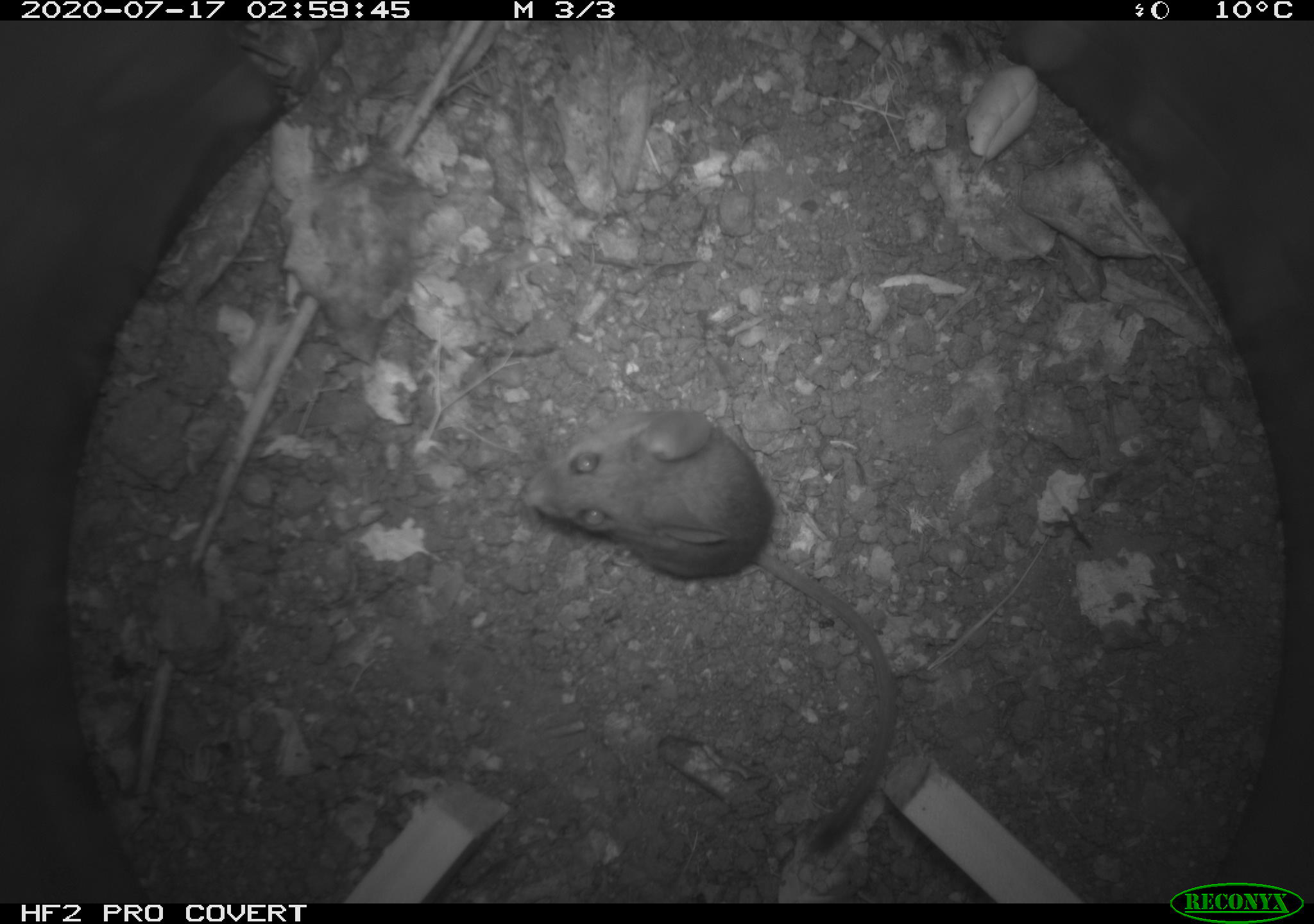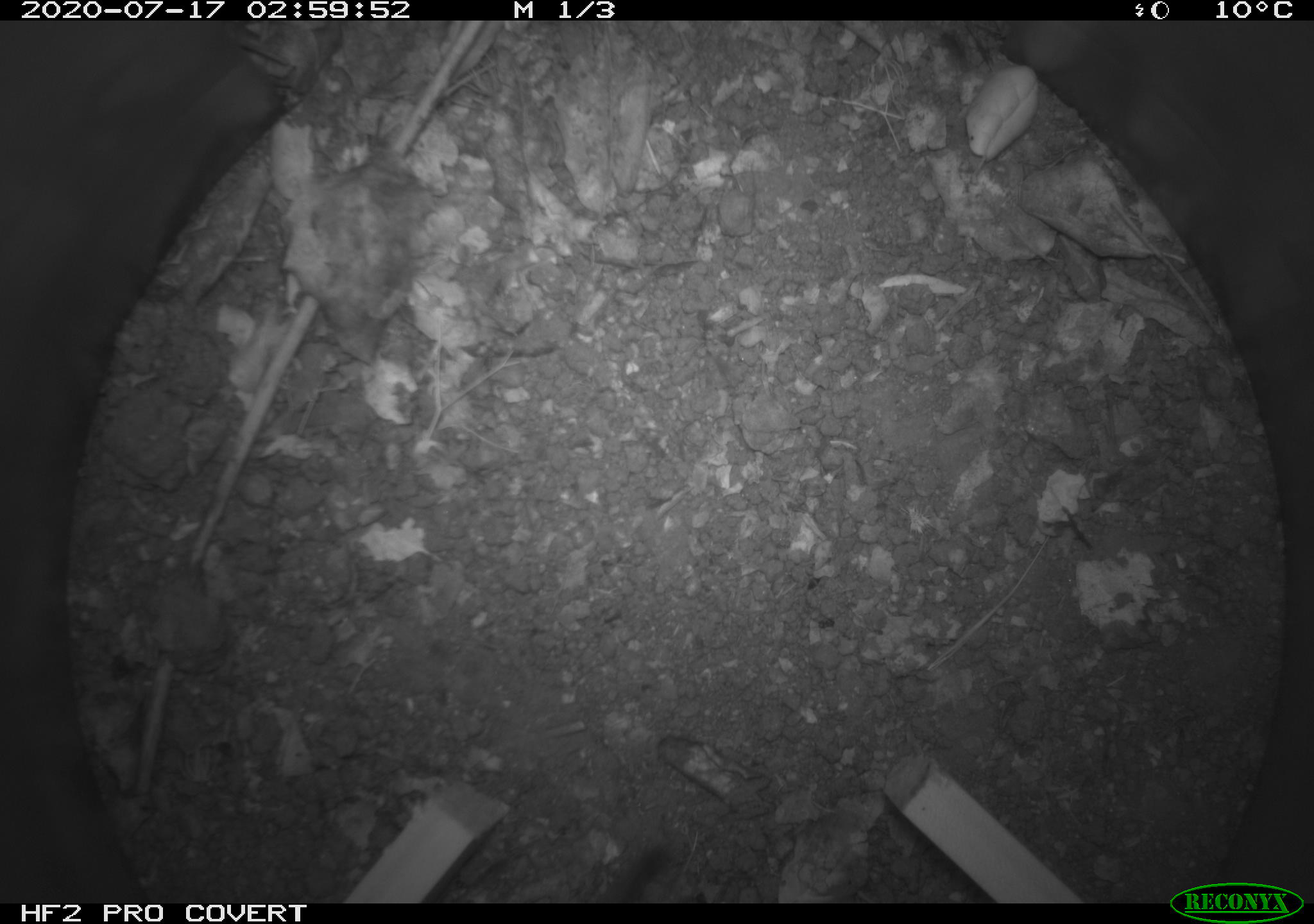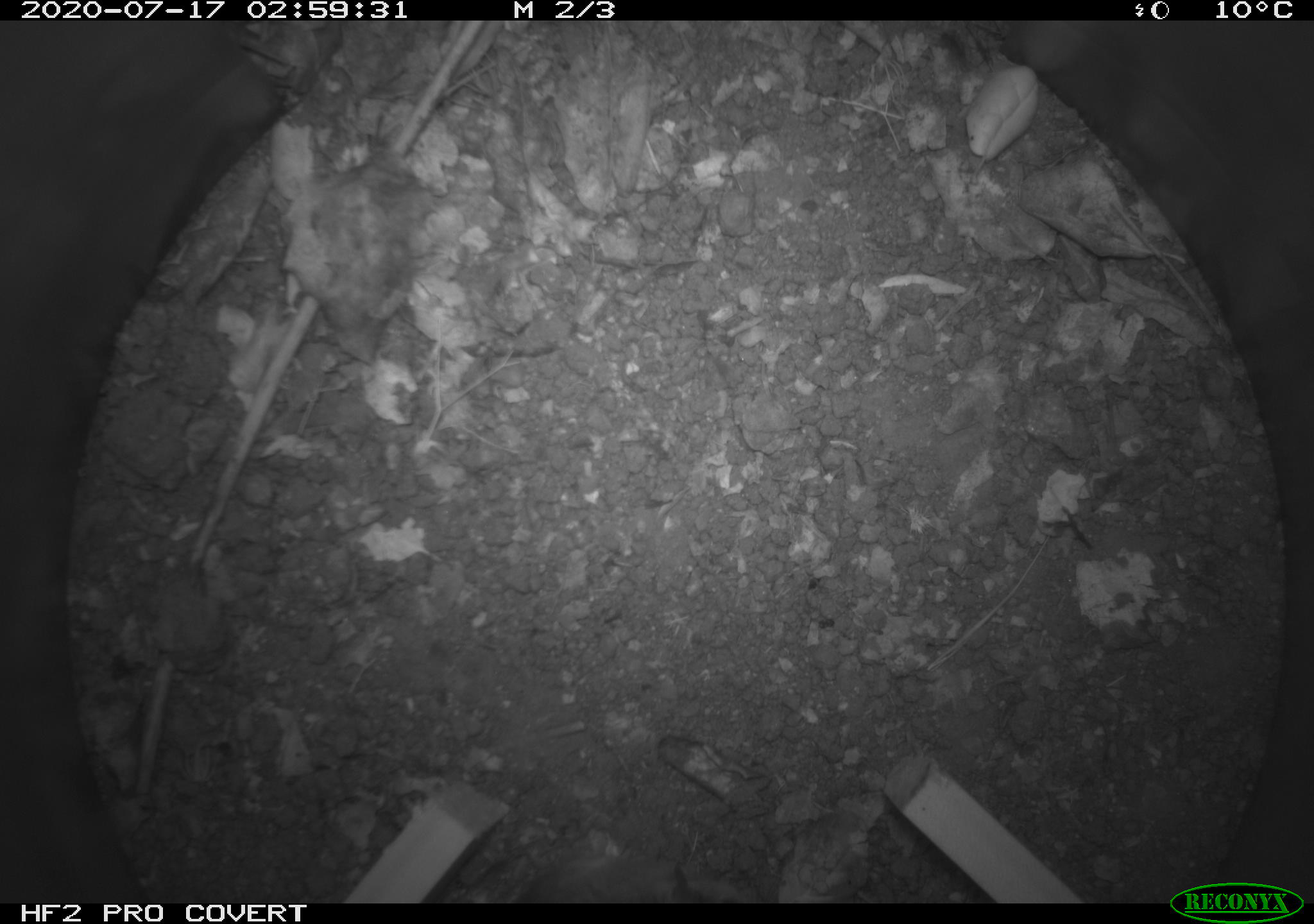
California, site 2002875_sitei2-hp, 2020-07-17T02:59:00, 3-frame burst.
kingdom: Animalia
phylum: Chordata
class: Mammalia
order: Rodentia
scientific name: Rodentia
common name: rodent